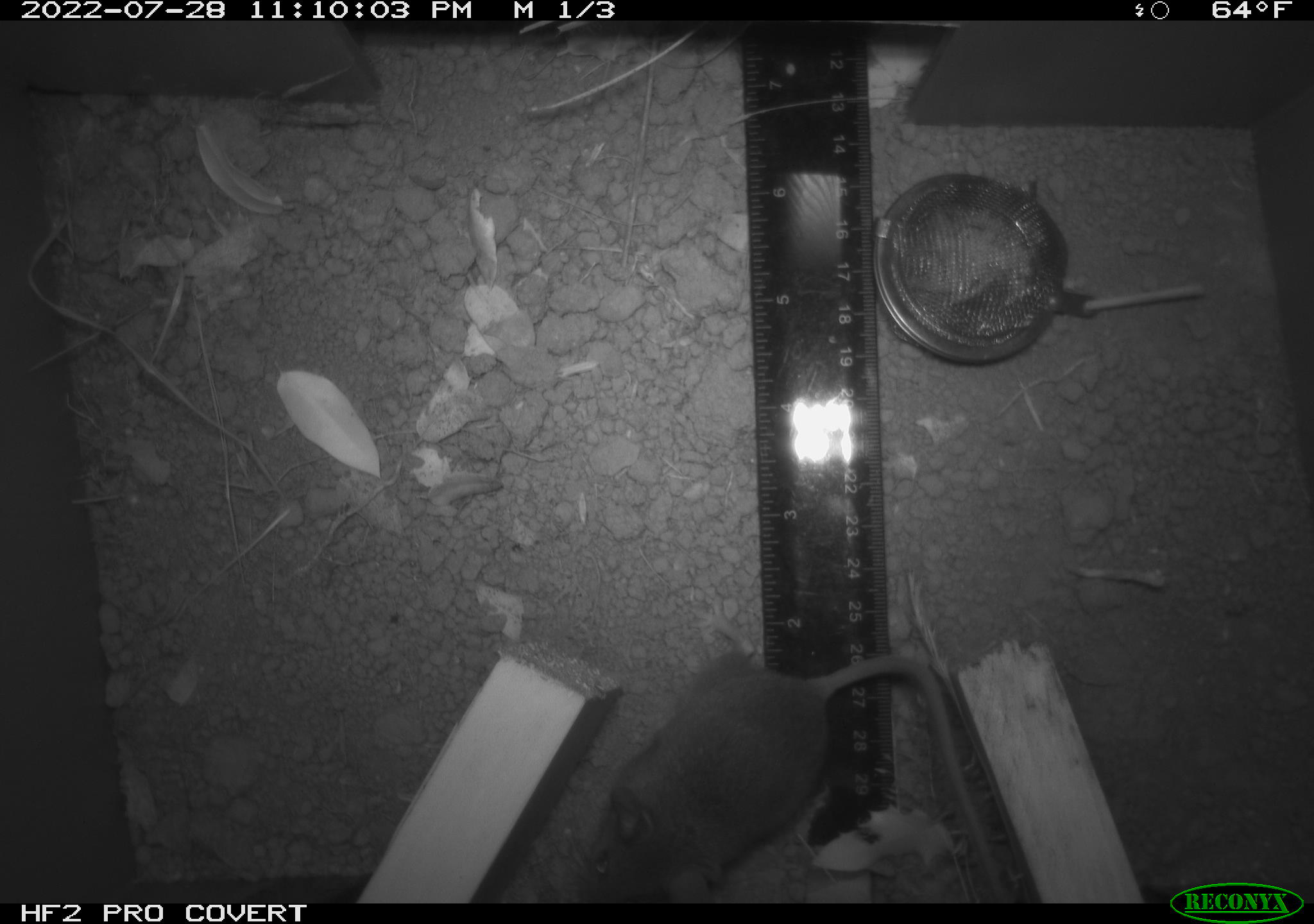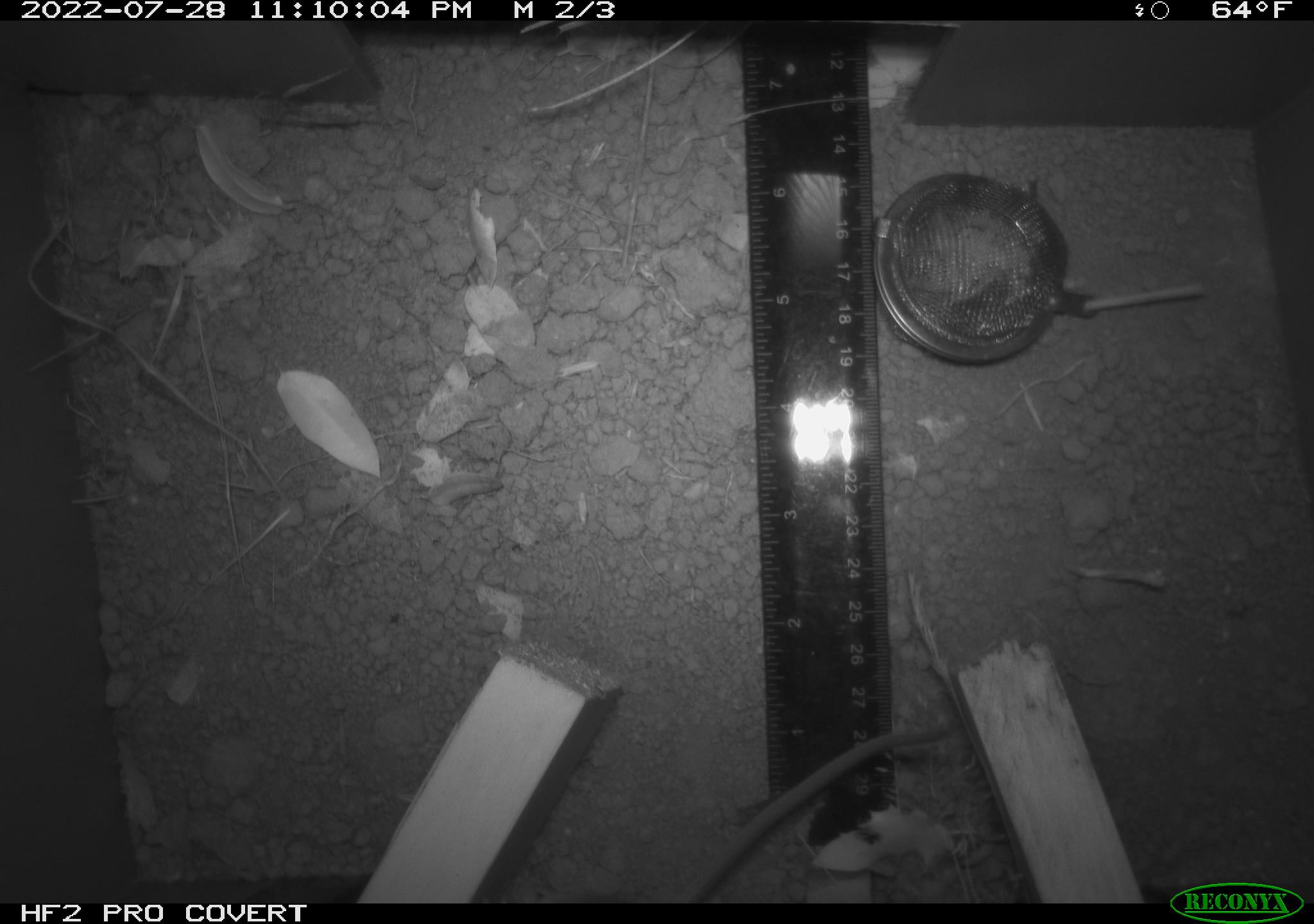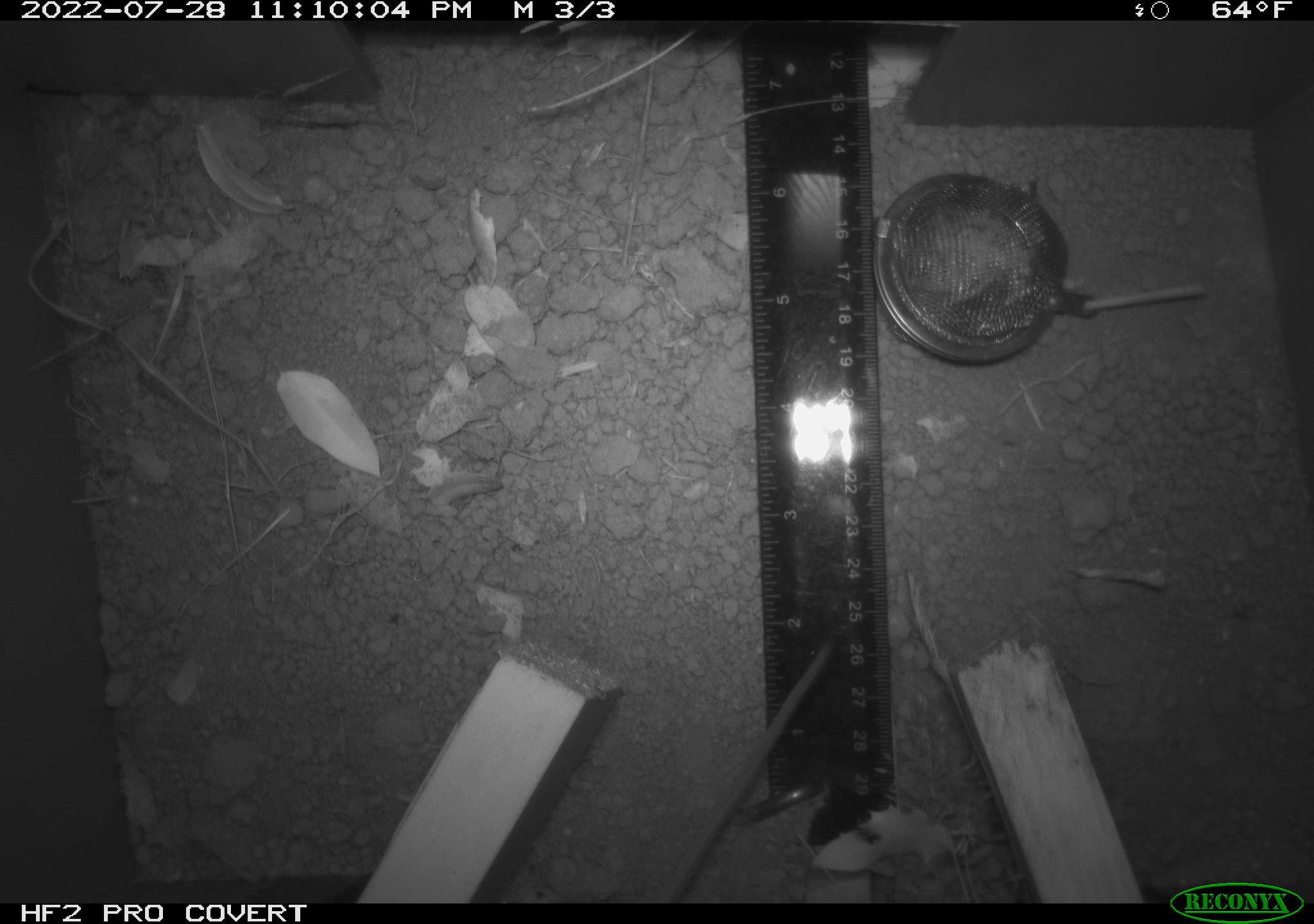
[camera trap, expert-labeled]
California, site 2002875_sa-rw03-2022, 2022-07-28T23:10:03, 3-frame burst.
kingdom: Animalia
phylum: Chordata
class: Mammalia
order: Rodentia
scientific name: Rodentia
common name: mouse species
Mouse species (Rodentia).